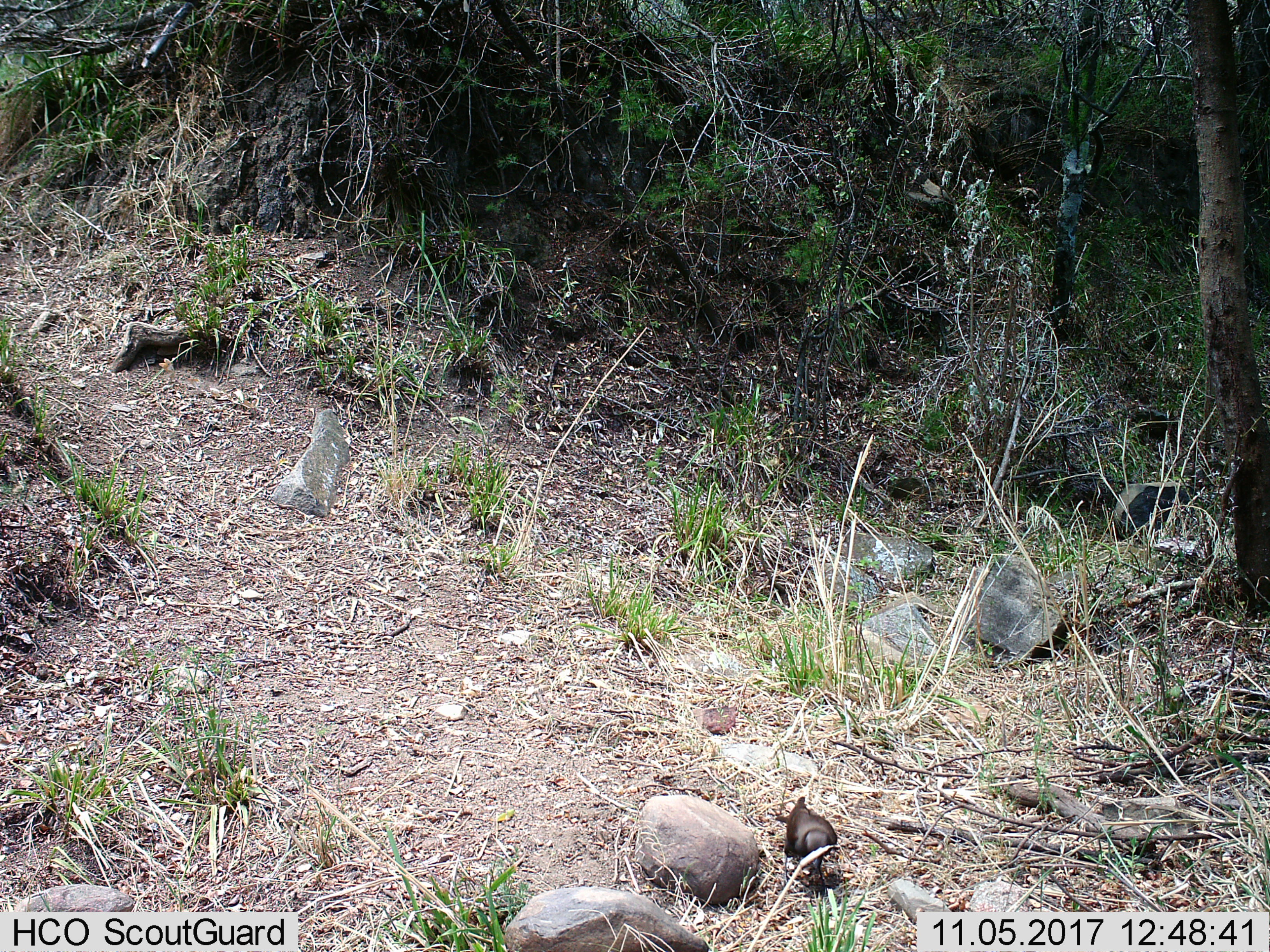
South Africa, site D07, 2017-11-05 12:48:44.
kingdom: Animalia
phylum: Chordata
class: Aves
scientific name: Aves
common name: bird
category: birdother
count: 1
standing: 50%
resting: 0%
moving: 0%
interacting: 0%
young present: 0%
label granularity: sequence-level